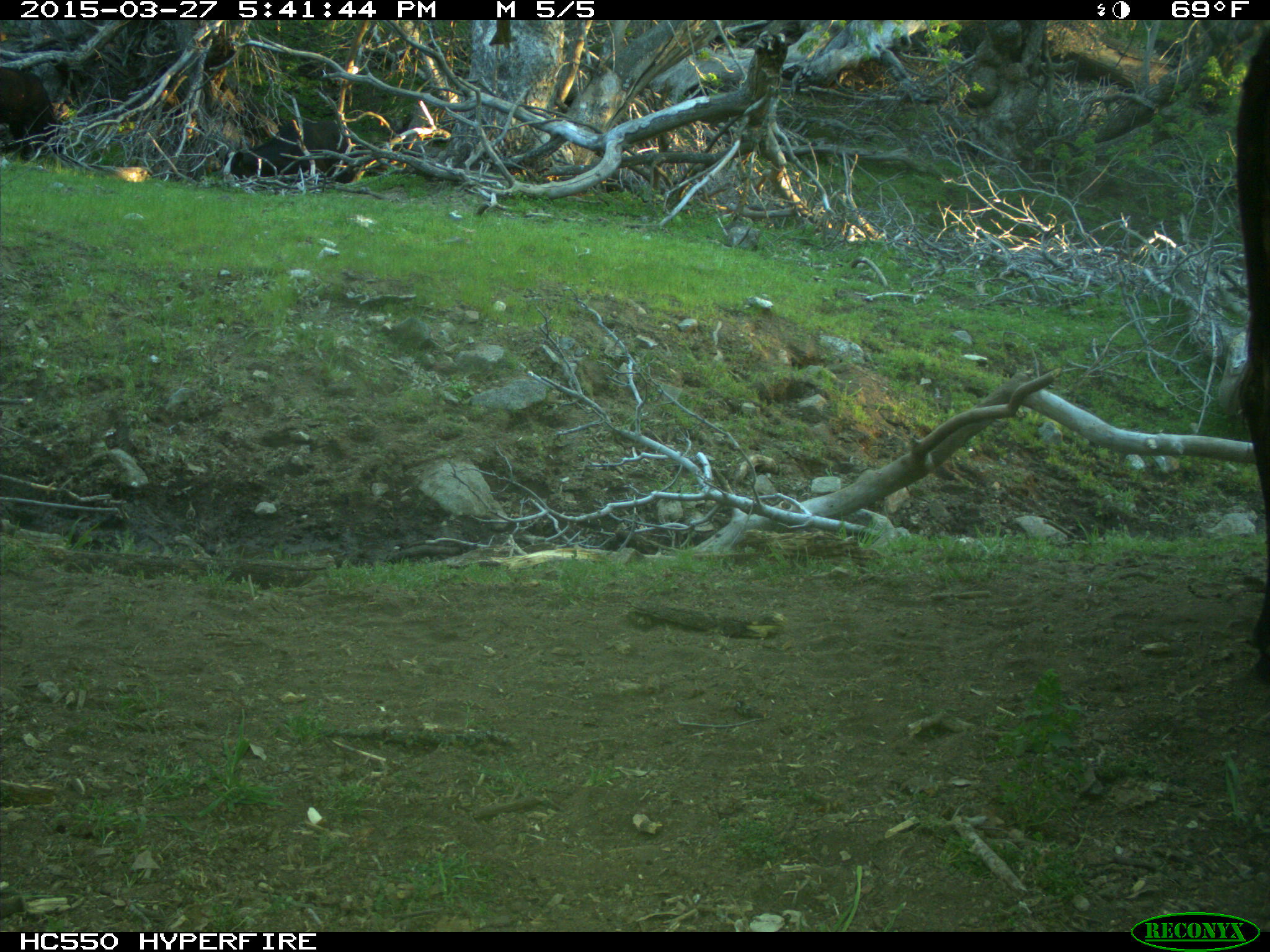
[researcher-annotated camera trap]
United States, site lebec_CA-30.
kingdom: Animalia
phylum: Chordata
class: Mammalia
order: Artiodactyla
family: Bovidae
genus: Bos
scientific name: Bos taurus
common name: domestic cow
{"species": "Bos taurus (domestic cow)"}